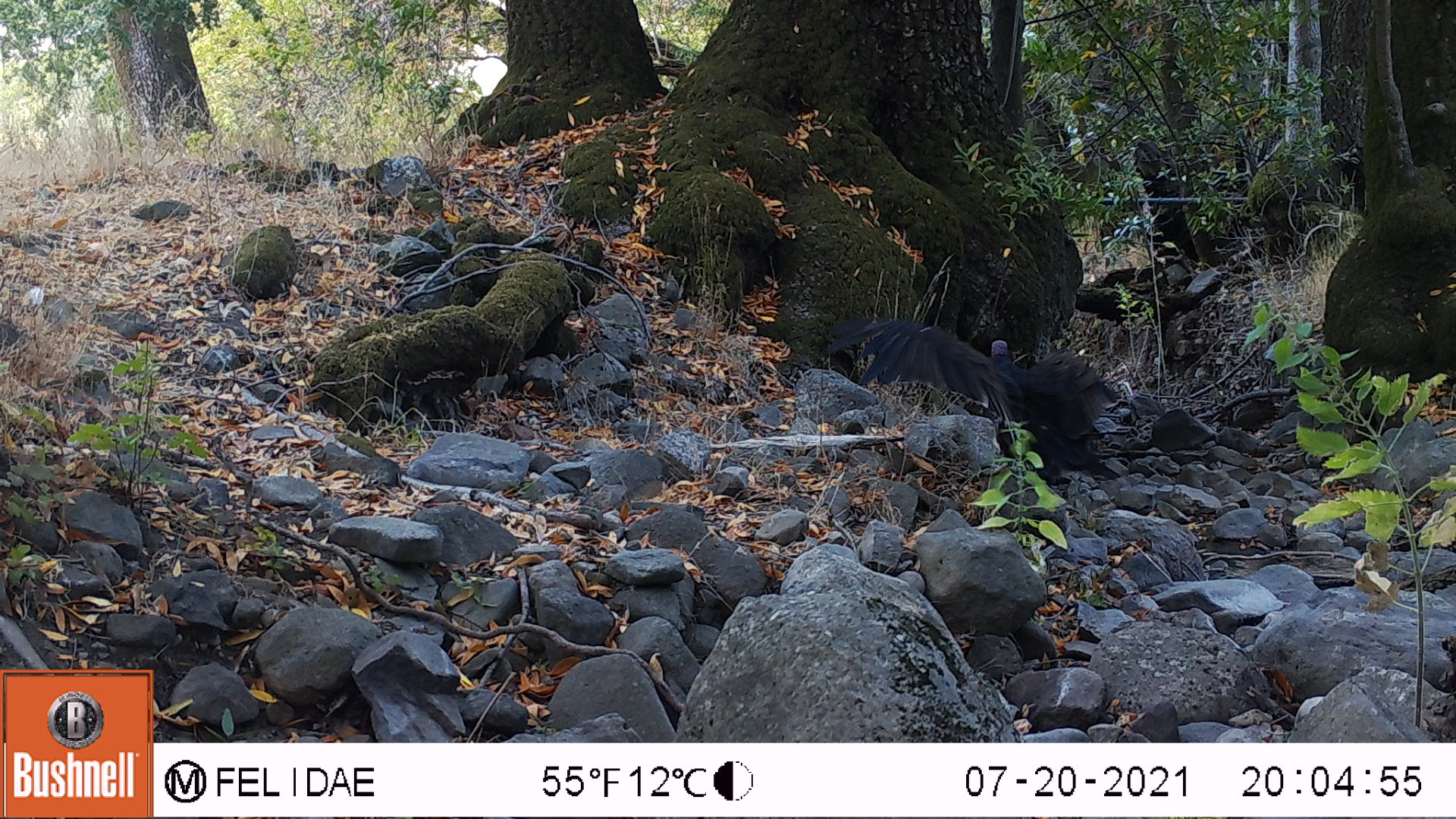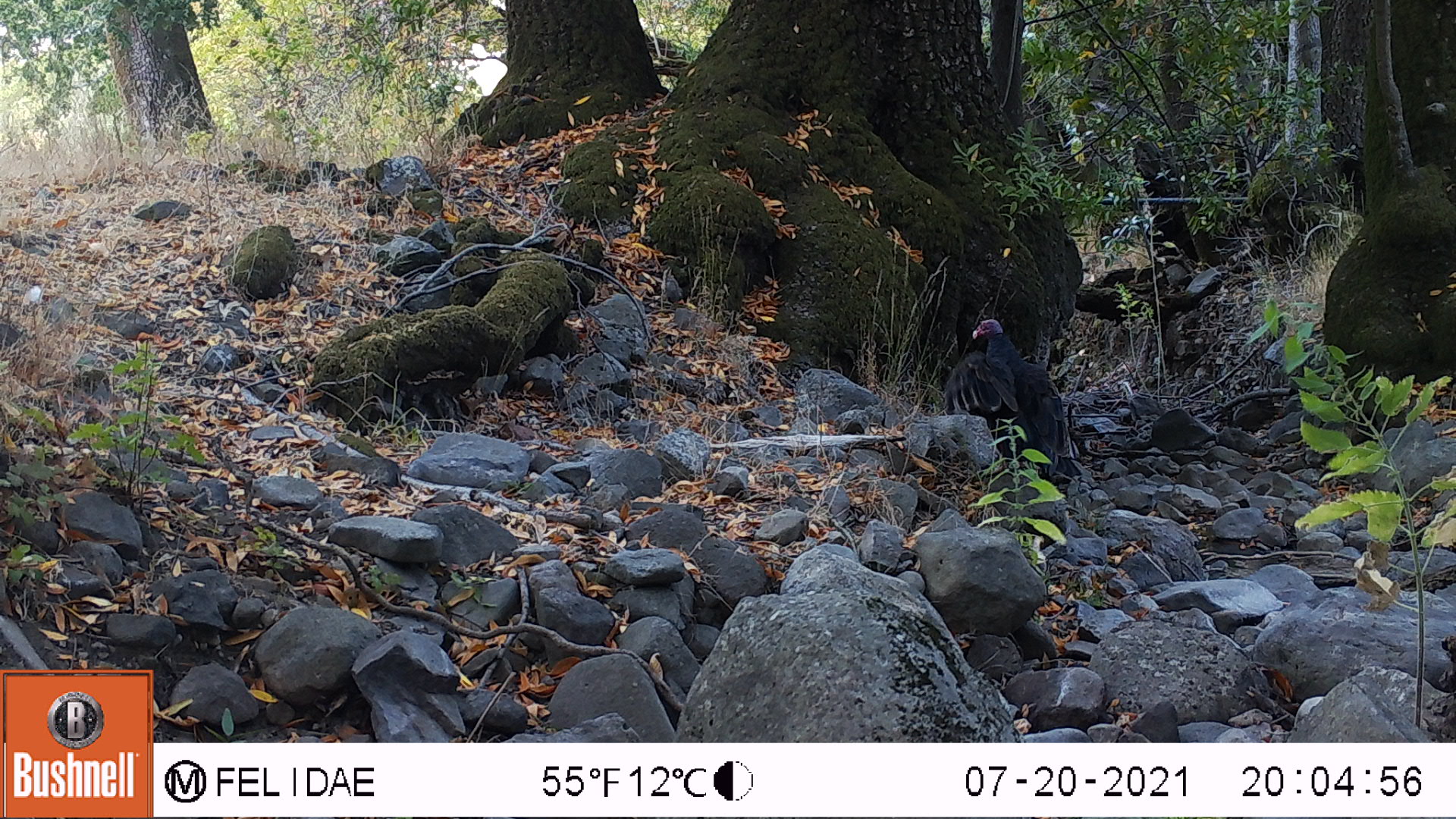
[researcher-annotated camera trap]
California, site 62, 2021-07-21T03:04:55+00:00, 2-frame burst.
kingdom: Animalia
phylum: Chordata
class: Aves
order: Galliformes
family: Phasianidae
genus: Meleagris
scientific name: Meleagris gallopavo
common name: turkey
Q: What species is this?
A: Turkey (Meleagris gallopavo).